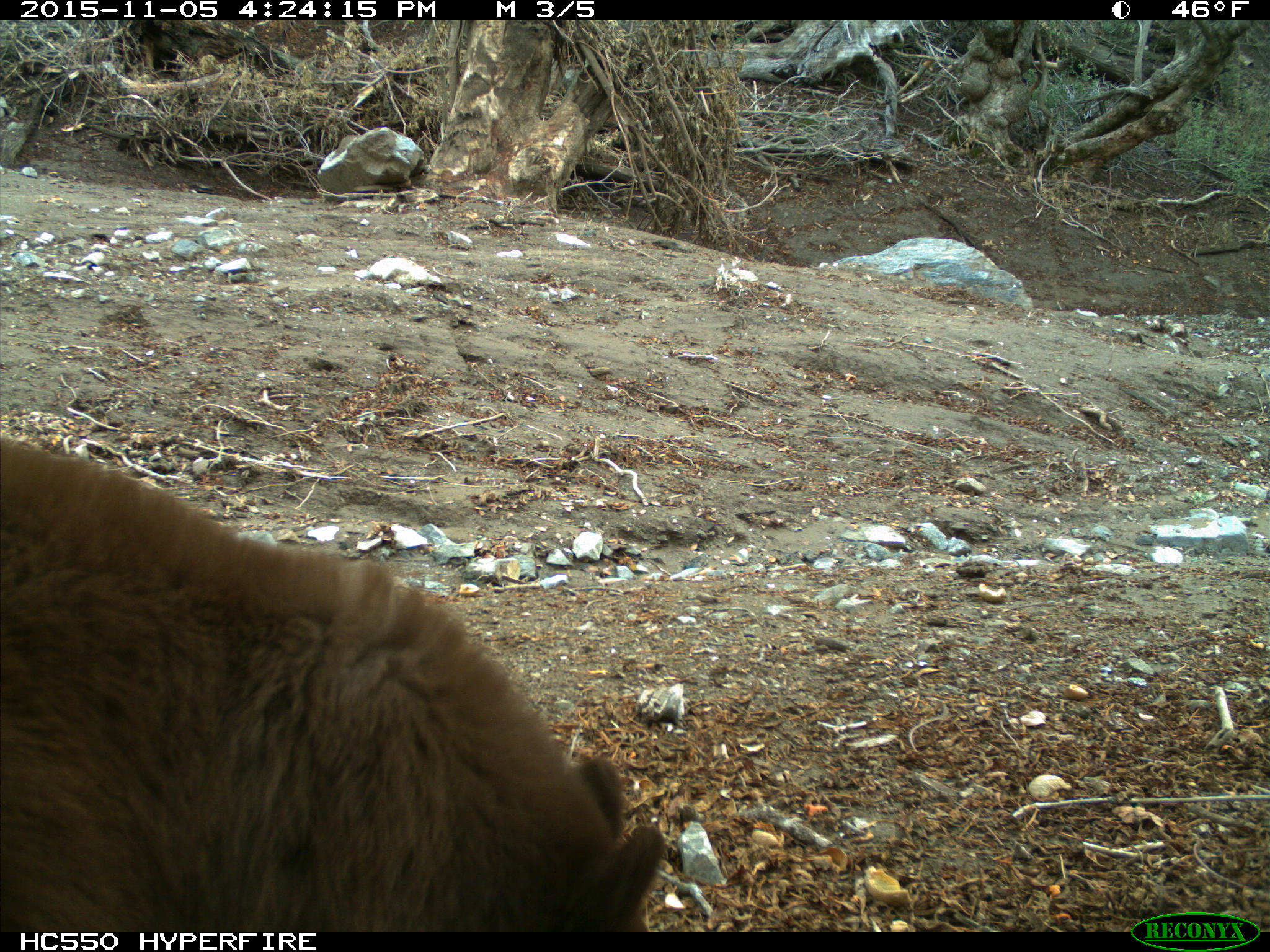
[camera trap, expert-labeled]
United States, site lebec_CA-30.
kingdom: Animalia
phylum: Chordata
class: Mammalia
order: Carnivora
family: Ursidae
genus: Ursus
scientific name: Ursus americanus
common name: american black bear